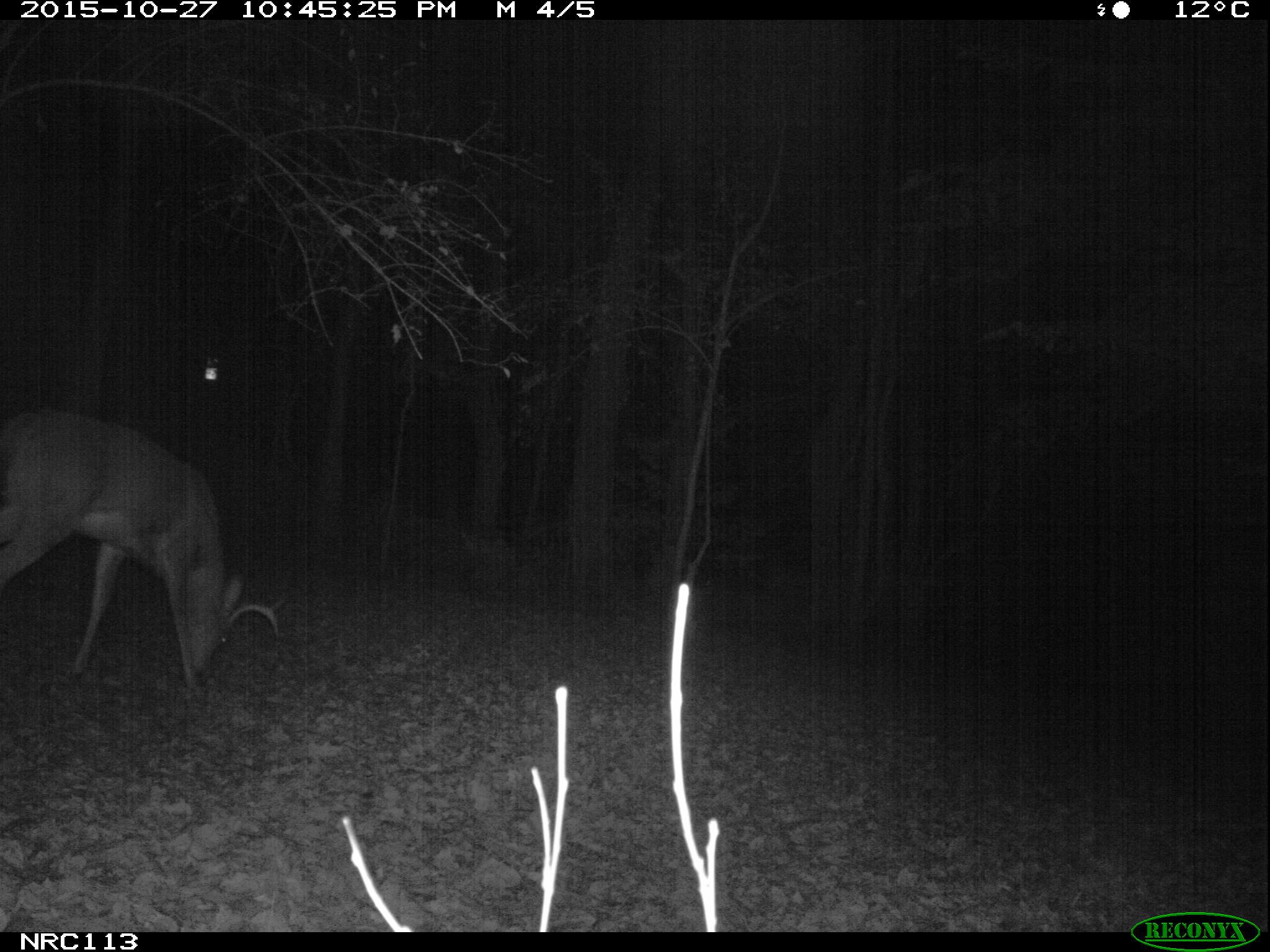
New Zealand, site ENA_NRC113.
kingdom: Animalia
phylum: Chordata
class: Mammalia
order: Artiodactyla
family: Cervidae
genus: Odocoileus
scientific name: Odocoileus virginianus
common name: white-tailed deer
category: white tailed deer